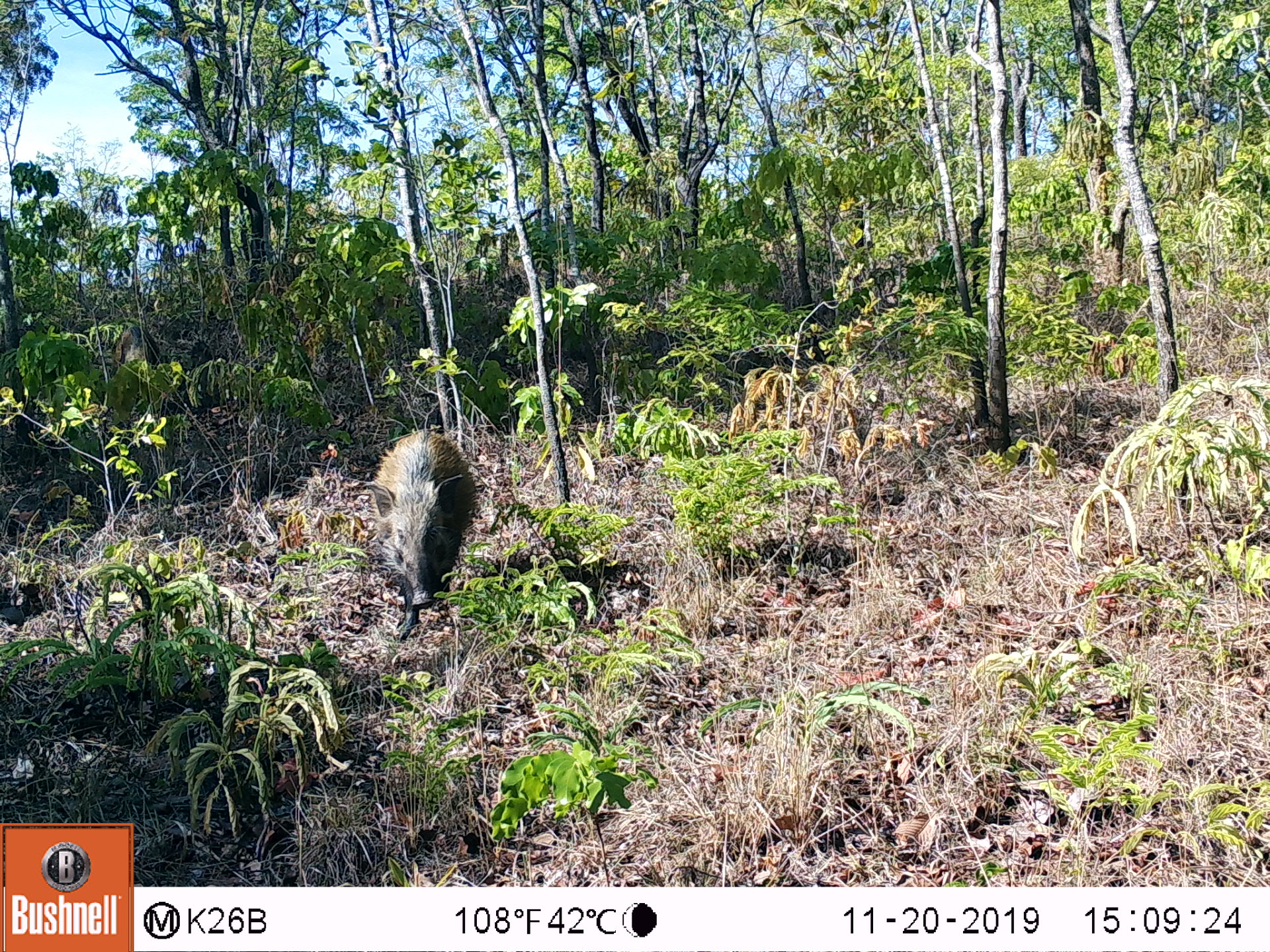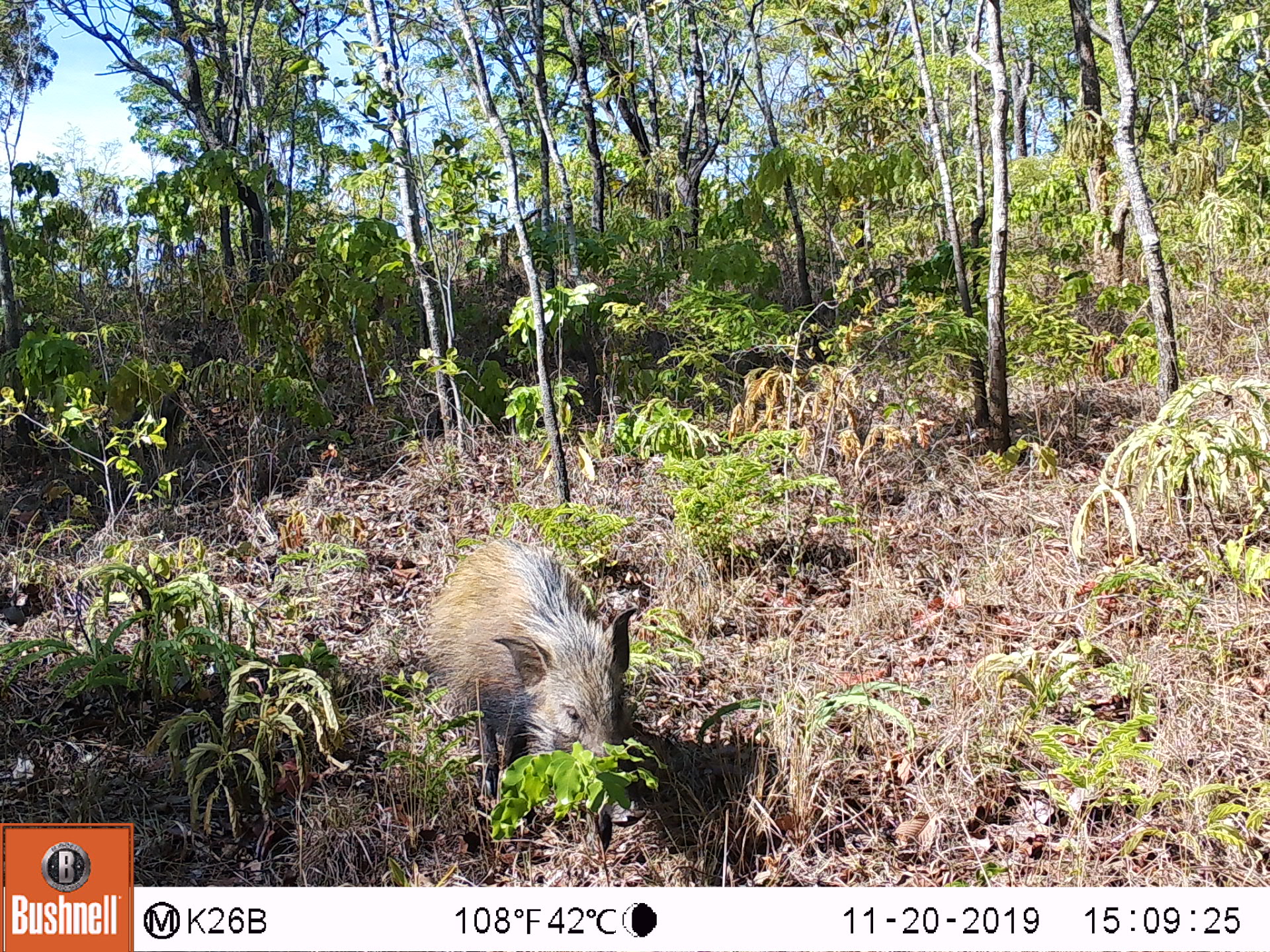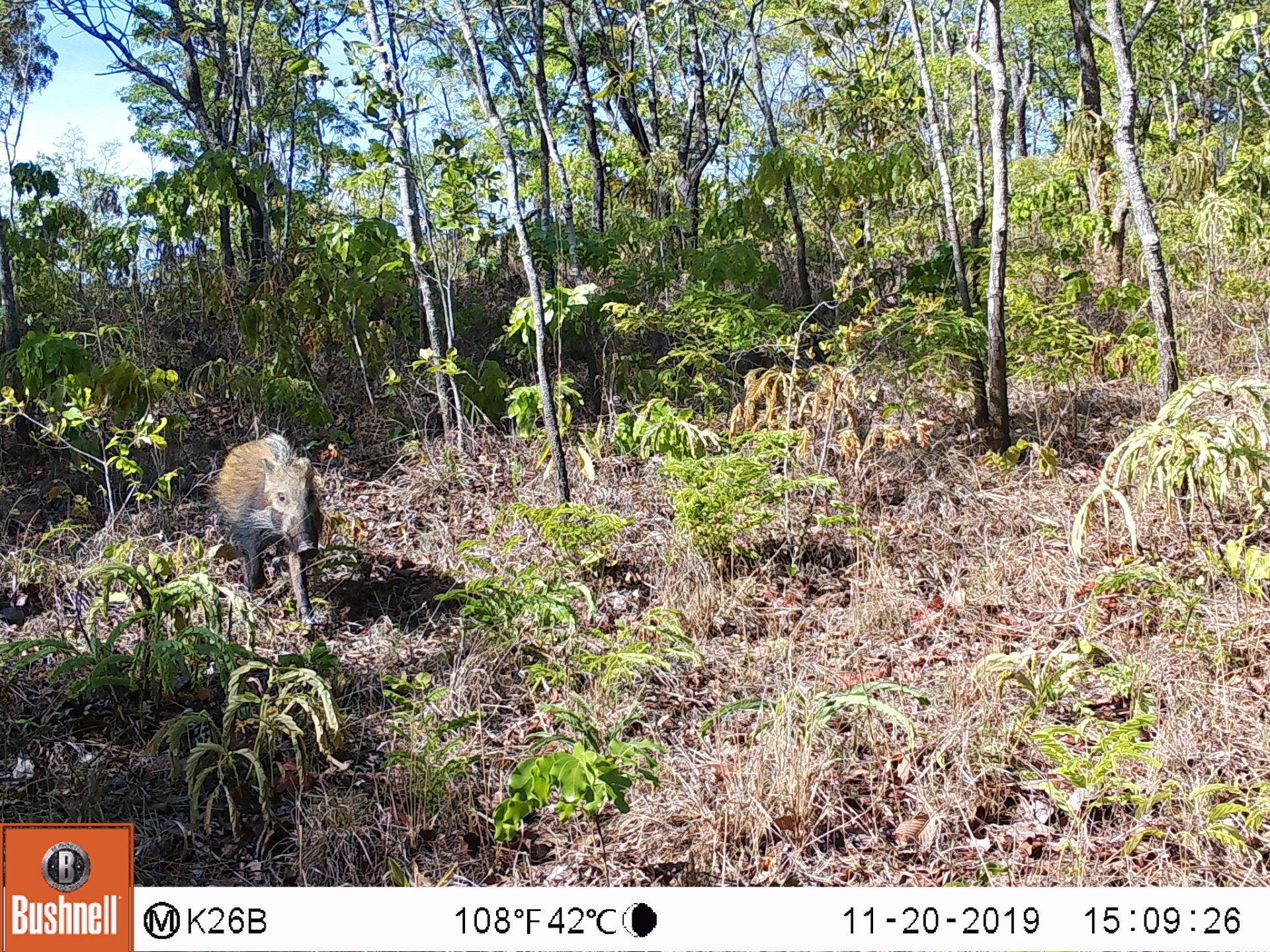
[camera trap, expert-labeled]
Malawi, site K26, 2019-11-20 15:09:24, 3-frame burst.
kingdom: Animalia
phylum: Chordata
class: Mammalia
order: Artiodactyla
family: Suidae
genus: Potamochoerus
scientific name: Potamochoerus larvatus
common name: bushpig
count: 1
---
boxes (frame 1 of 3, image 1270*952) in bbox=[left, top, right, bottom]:
bushpig: bbox=[358, 431, 480, 638]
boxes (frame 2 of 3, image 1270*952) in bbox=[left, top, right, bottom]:
bushpig: bbox=[411, 529, 638, 863]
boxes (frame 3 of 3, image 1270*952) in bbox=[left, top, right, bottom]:
bushpig: bbox=[203, 424, 336, 641]